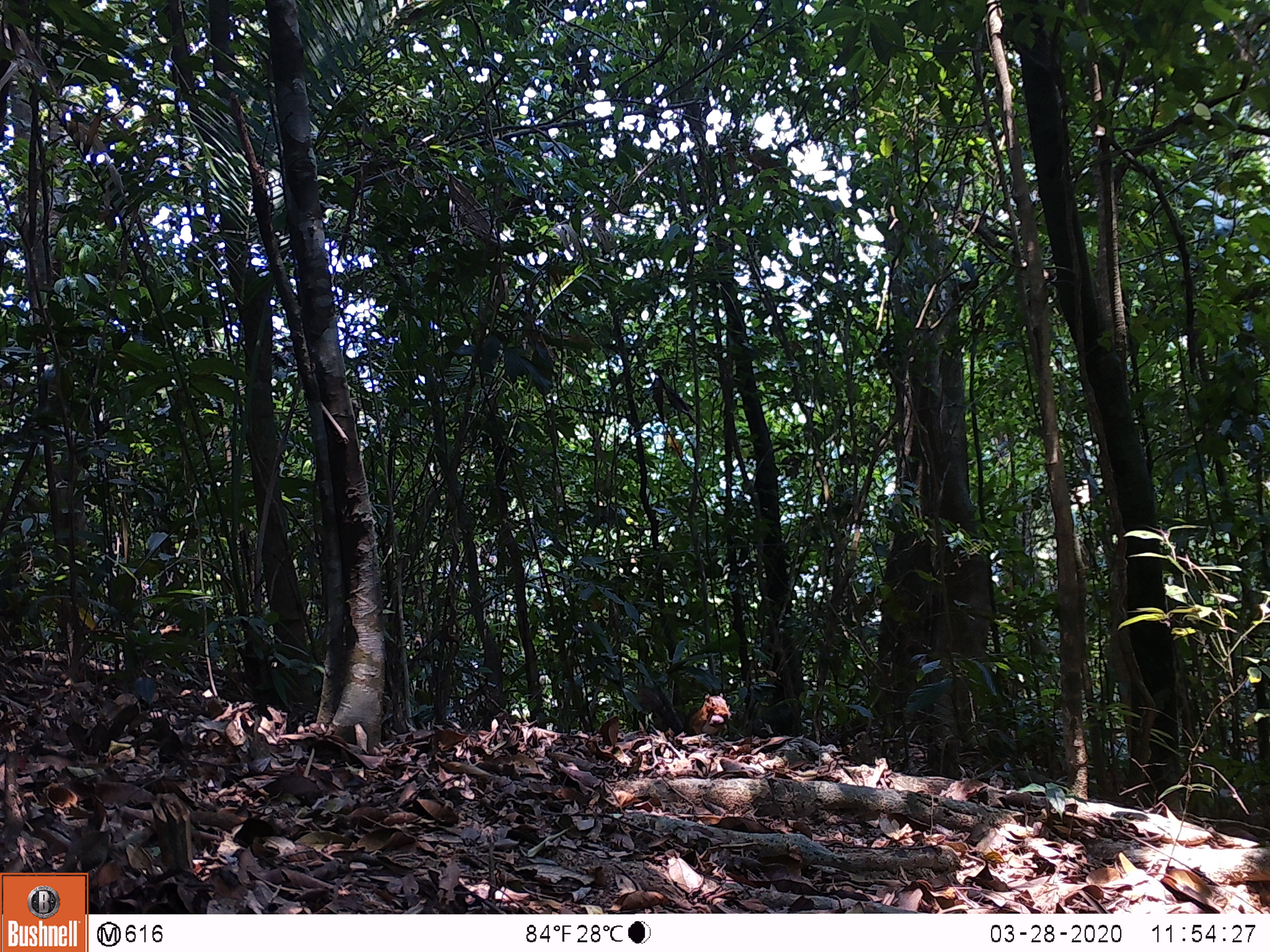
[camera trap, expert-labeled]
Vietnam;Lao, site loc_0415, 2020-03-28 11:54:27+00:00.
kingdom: Animalia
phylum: Chordata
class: Mammalia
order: Rodentia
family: Sciuridae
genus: Dremomys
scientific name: Dremomys rufigenis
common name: red-cheeked squirrel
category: red cheeked squirrel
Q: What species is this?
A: Red cheeked squirrel (red-cheeked squirrel) (Dremomys rufigenis).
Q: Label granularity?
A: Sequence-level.